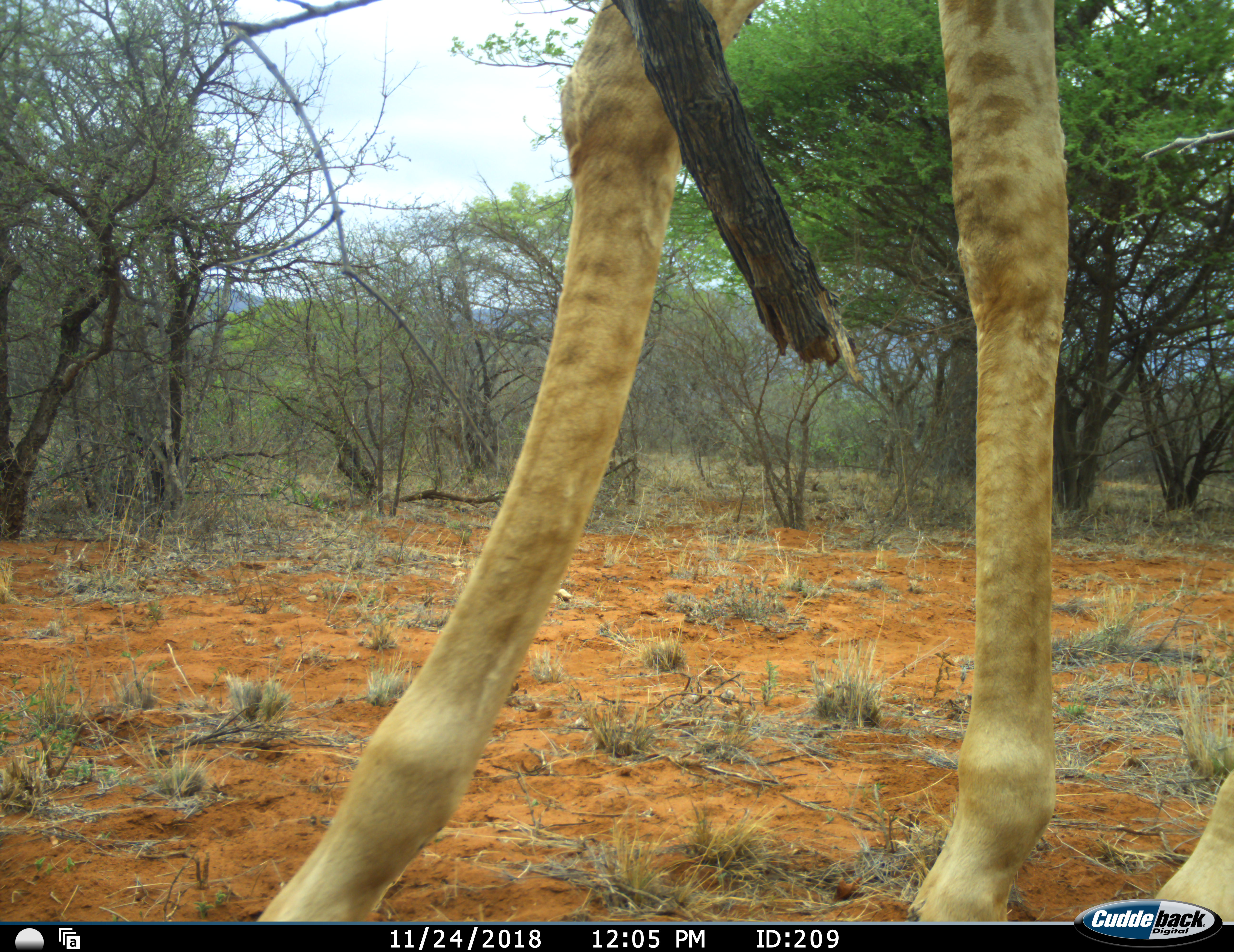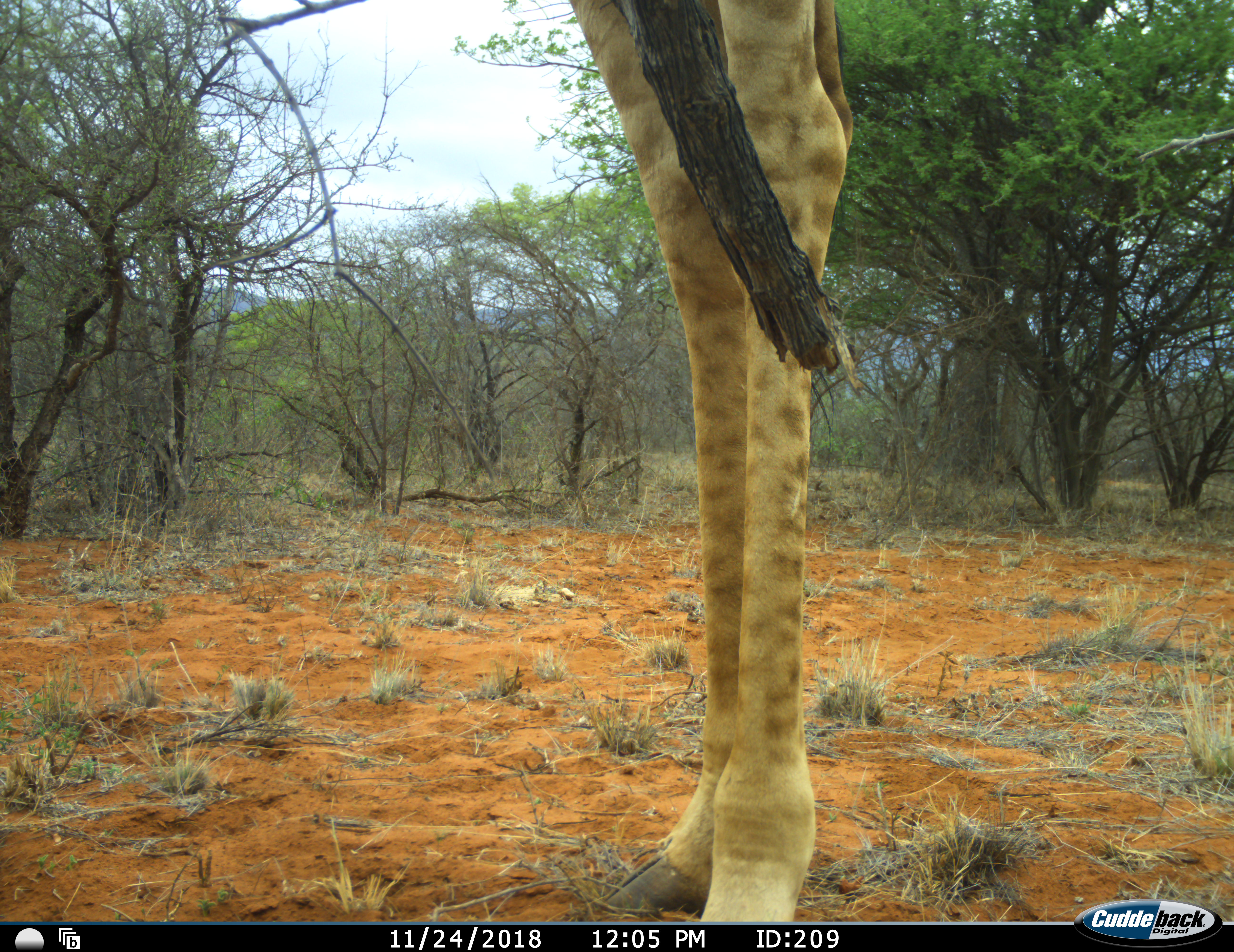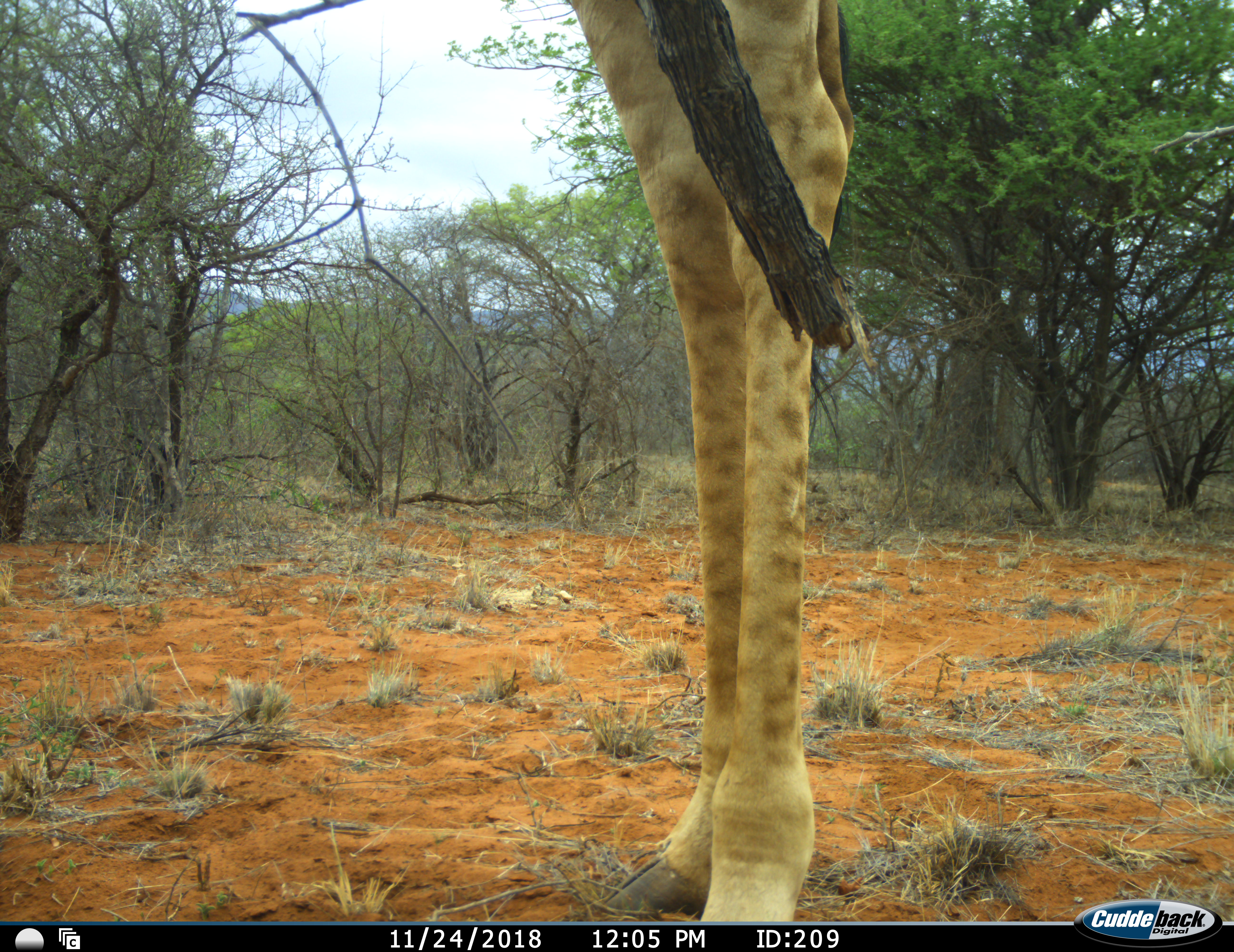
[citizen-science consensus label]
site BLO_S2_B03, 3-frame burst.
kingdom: Animalia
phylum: Chordata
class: Mammalia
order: Artiodactyla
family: Giraffidae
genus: Giraffa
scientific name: Giraffa camelopardalis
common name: giraffe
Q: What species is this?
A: Giraffe (Giraffa camelopardalis).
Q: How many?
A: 1.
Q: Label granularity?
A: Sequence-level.